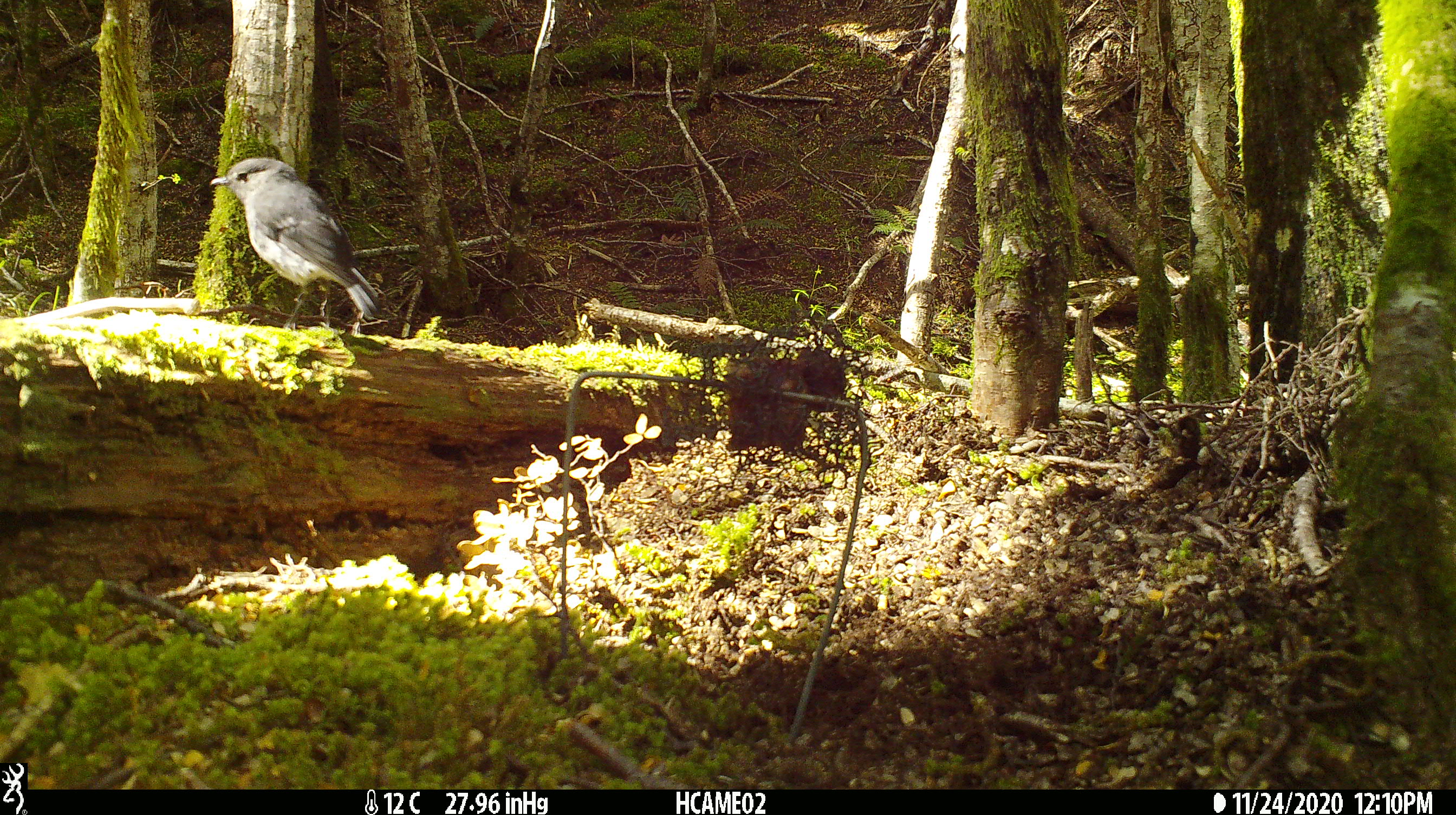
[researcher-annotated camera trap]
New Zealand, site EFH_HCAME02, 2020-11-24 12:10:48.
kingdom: Animalia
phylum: Chordata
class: Aves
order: Passeriformes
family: Petroicidae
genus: Petroica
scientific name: Petroica australis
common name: new zealand robin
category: robin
Robin (new zealand robin) (Petroica australis).